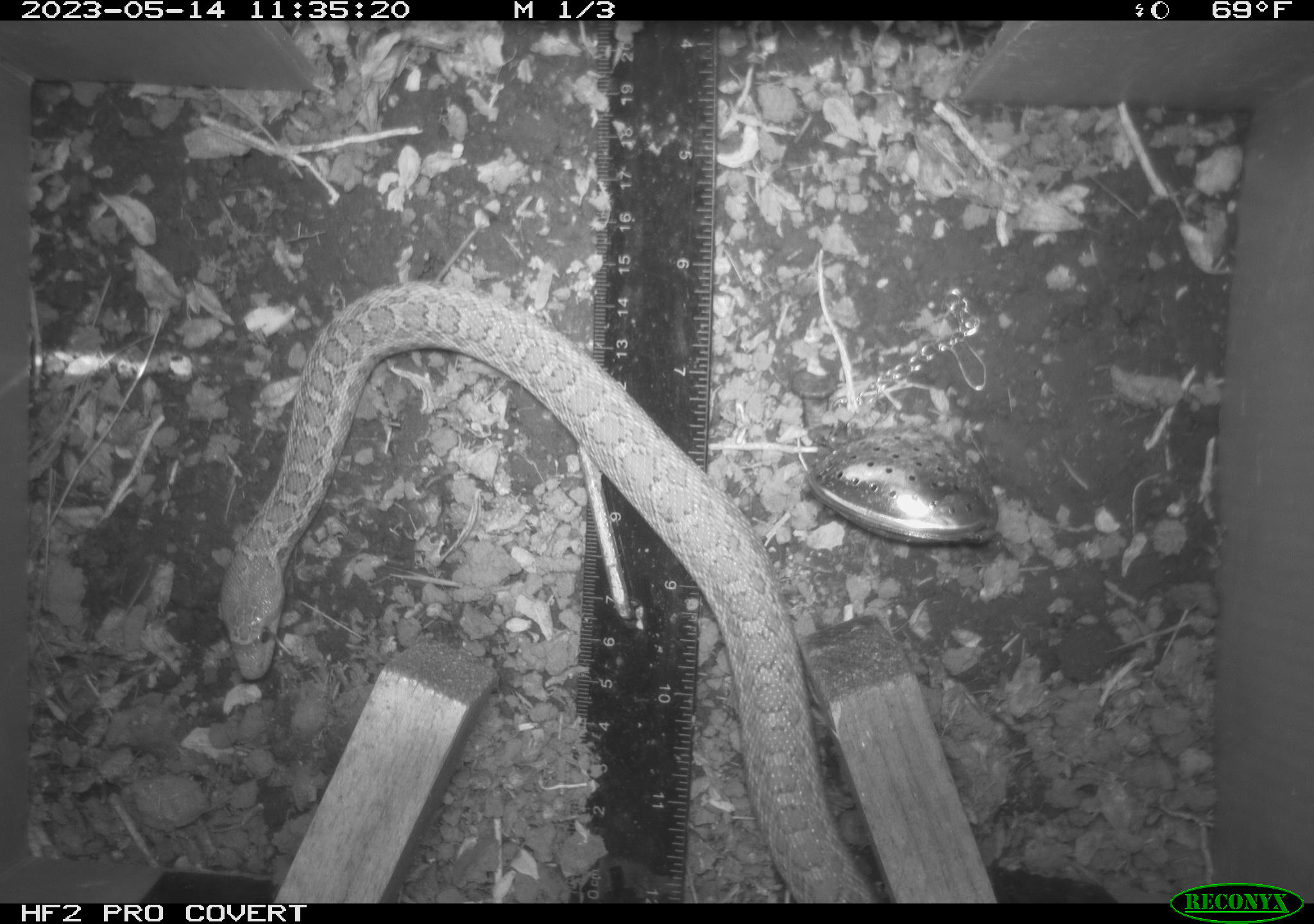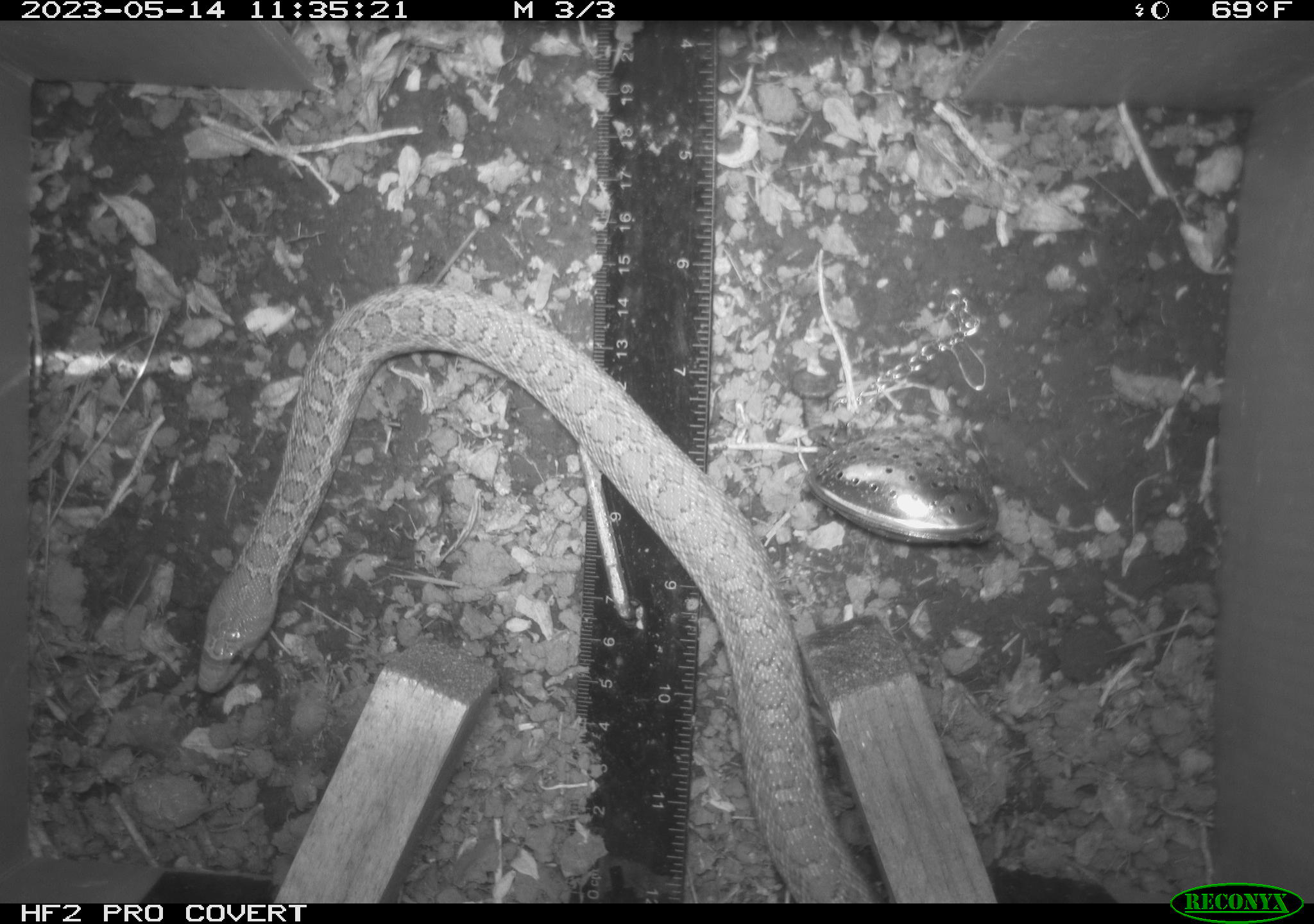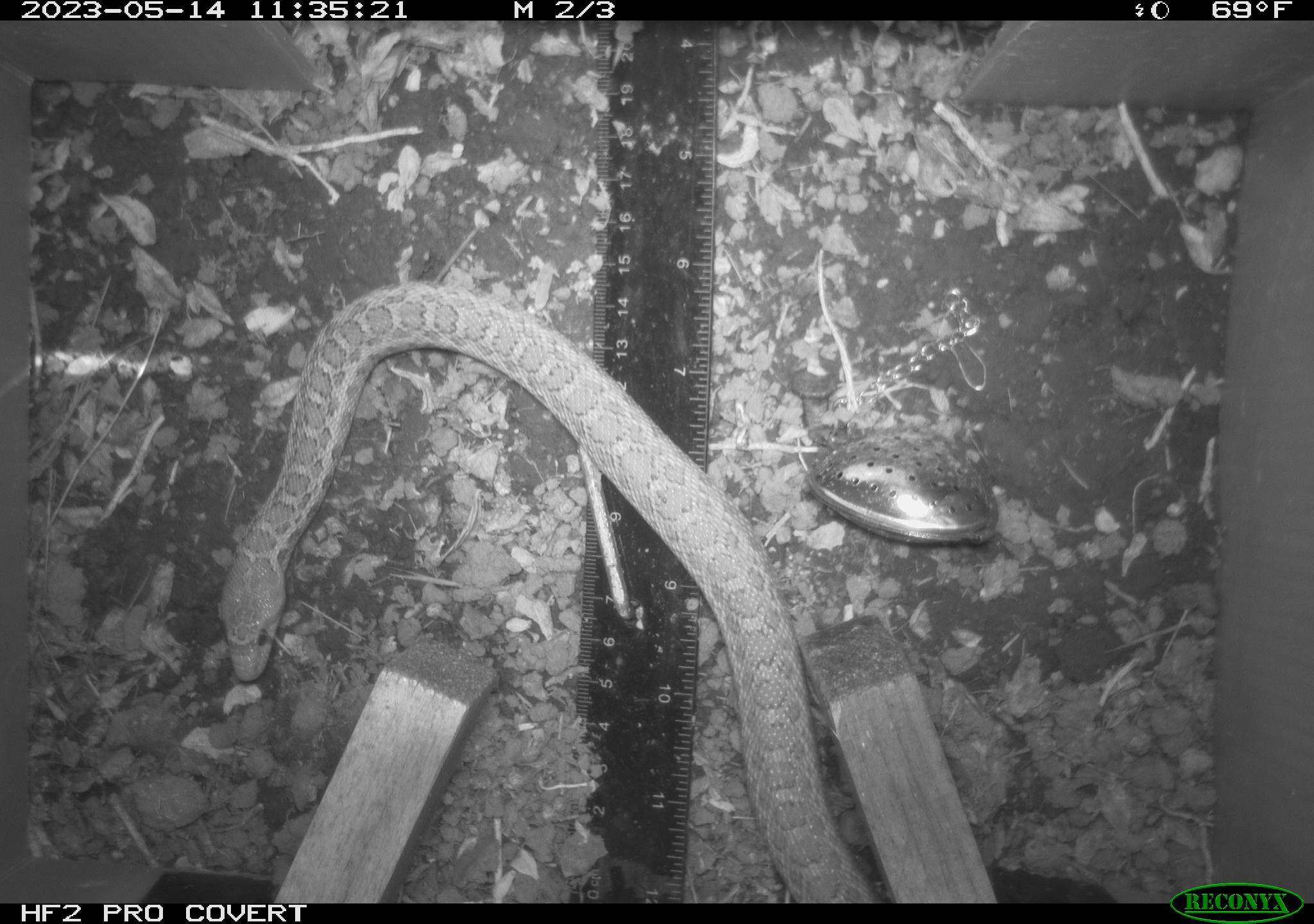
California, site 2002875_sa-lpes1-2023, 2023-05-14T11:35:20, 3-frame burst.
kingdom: Animalia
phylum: Chordata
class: Reptilia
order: Squamata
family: Colubridae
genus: Pituophis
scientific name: Pituophis catenifer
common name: gophersnake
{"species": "gophersnake (Pituophis catenifer)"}